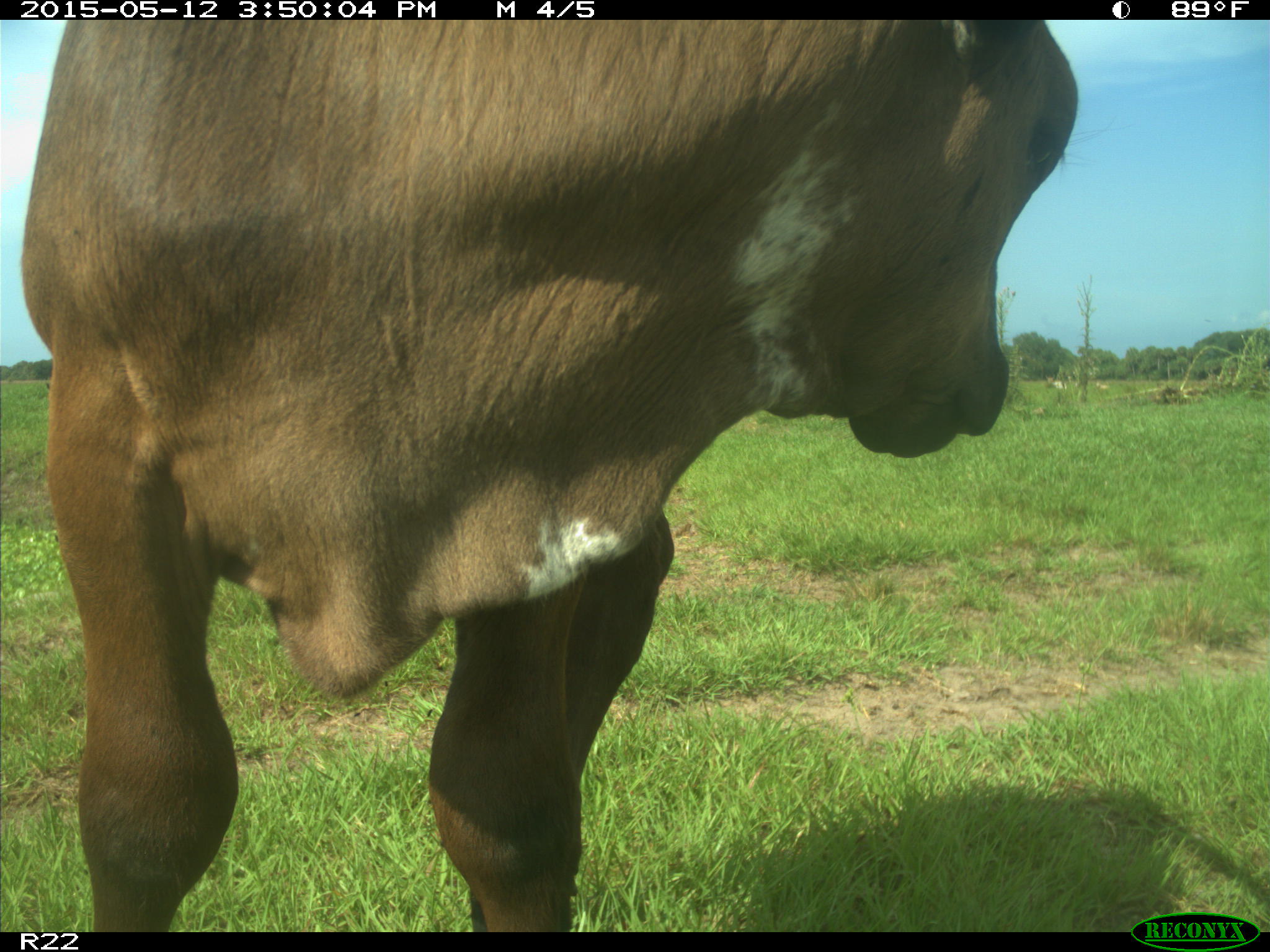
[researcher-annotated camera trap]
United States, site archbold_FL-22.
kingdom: Animalia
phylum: Chordata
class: Mammalia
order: Artiodactyla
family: Bovidae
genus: Bos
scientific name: Bos taurus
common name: domestic cow